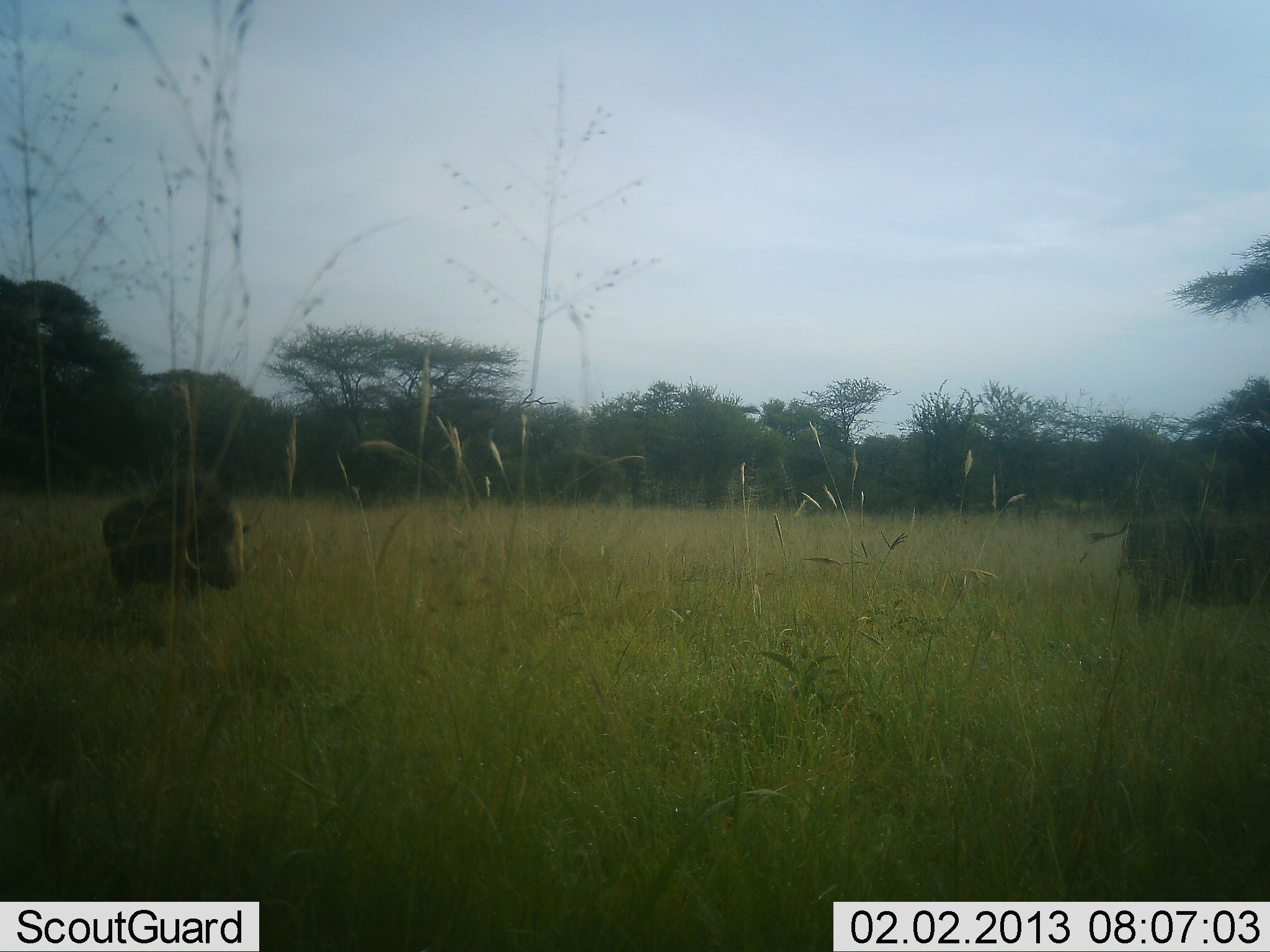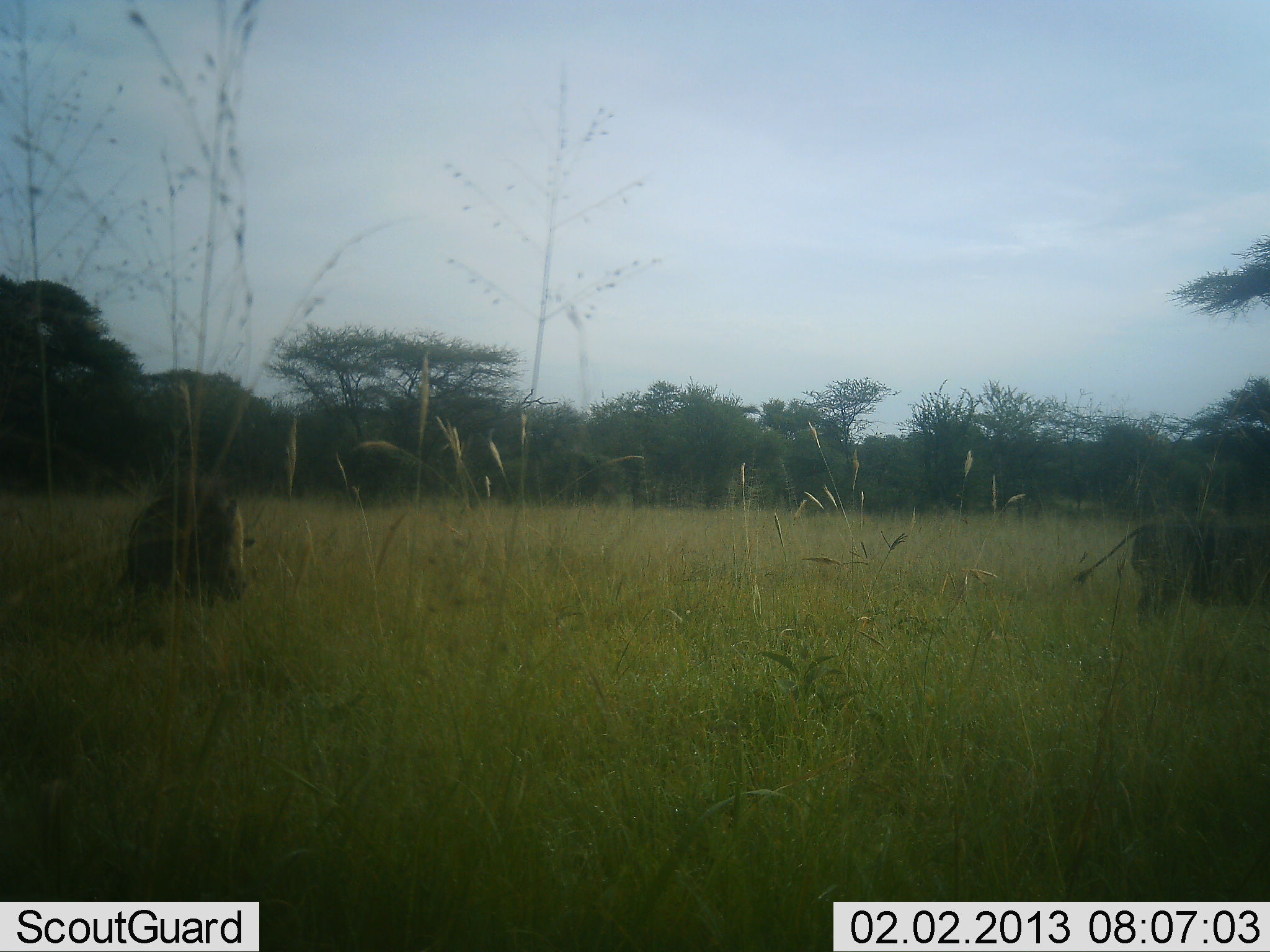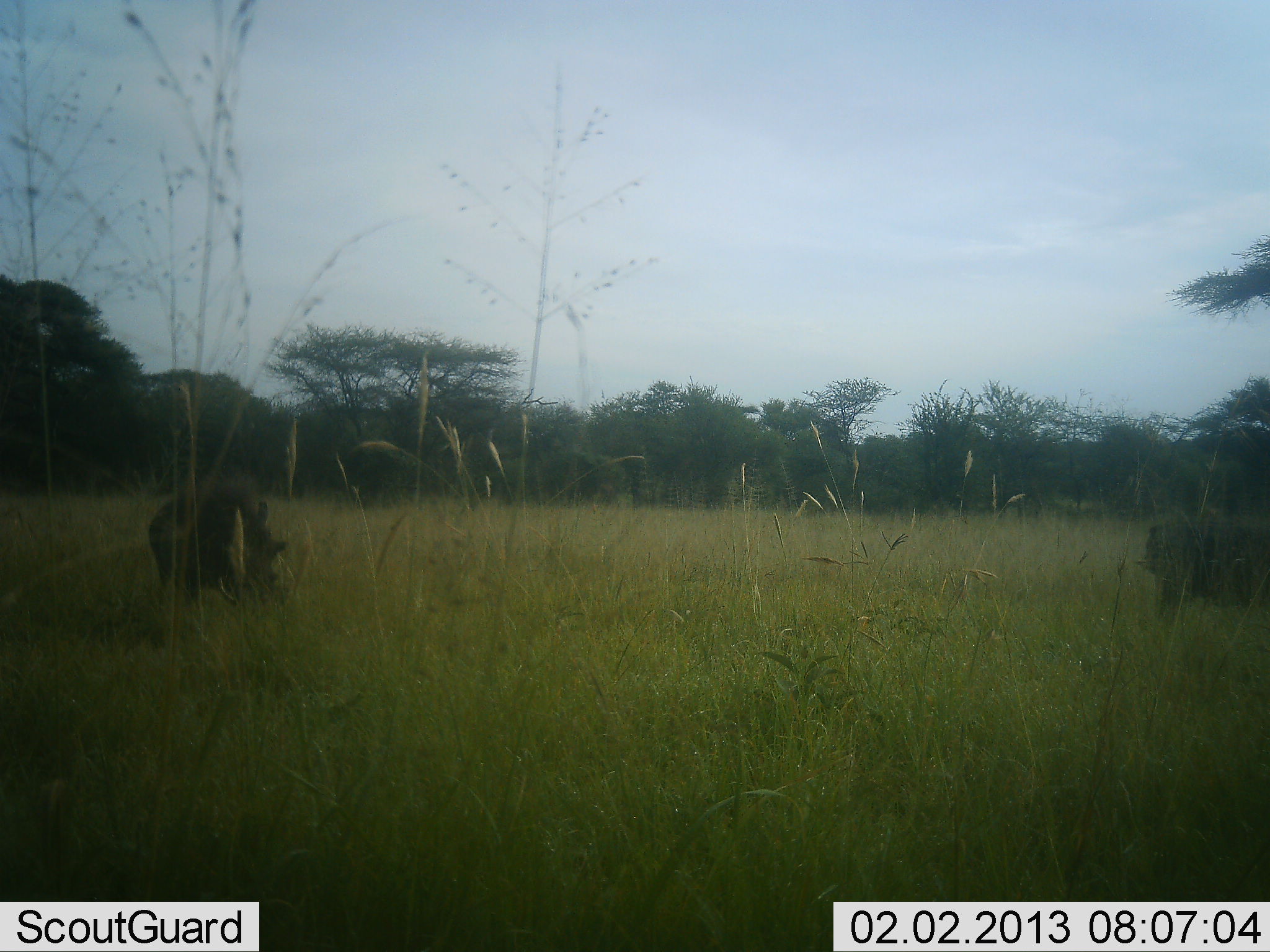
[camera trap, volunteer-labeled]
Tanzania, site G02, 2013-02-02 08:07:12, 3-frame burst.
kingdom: Animalia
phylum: Chordata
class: Mammalia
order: Artiodactyla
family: Suidae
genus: Phacochoerus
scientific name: Phacochoerus africanus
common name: warthog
Warthog (Phacochoerus africanus), count 2. Behavior (volunteer vote fractions): standing 19%, resting 0%, moving 92%, interacting 0%. Young present (vote fraction): 0%. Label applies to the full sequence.